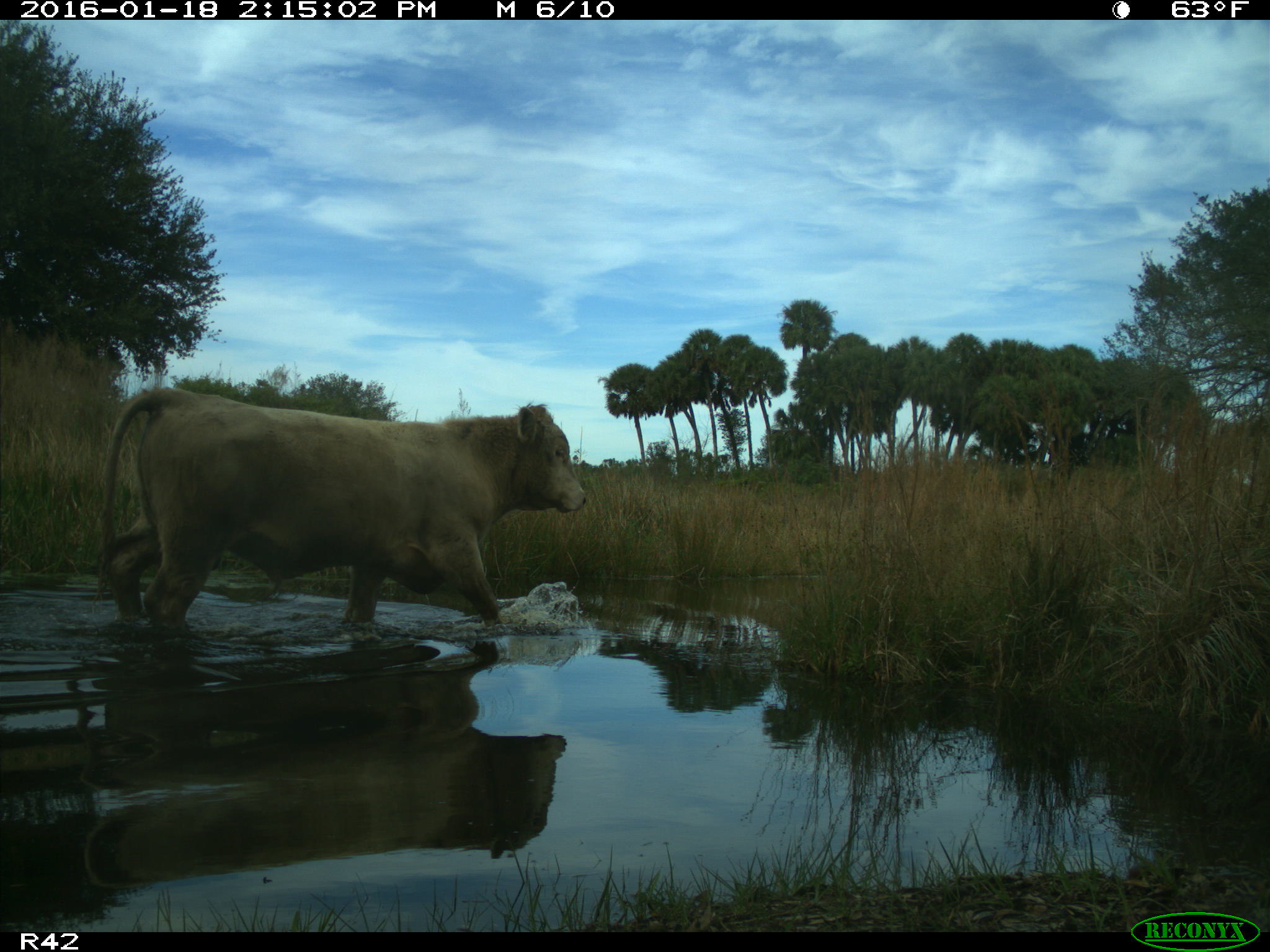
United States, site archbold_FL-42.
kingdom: Animalia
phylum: Chordata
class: Mammalia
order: Artiodactyla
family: Bovidae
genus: Bos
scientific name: Bos taurus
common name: domestic cow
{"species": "Bos taurus (domestic cow)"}